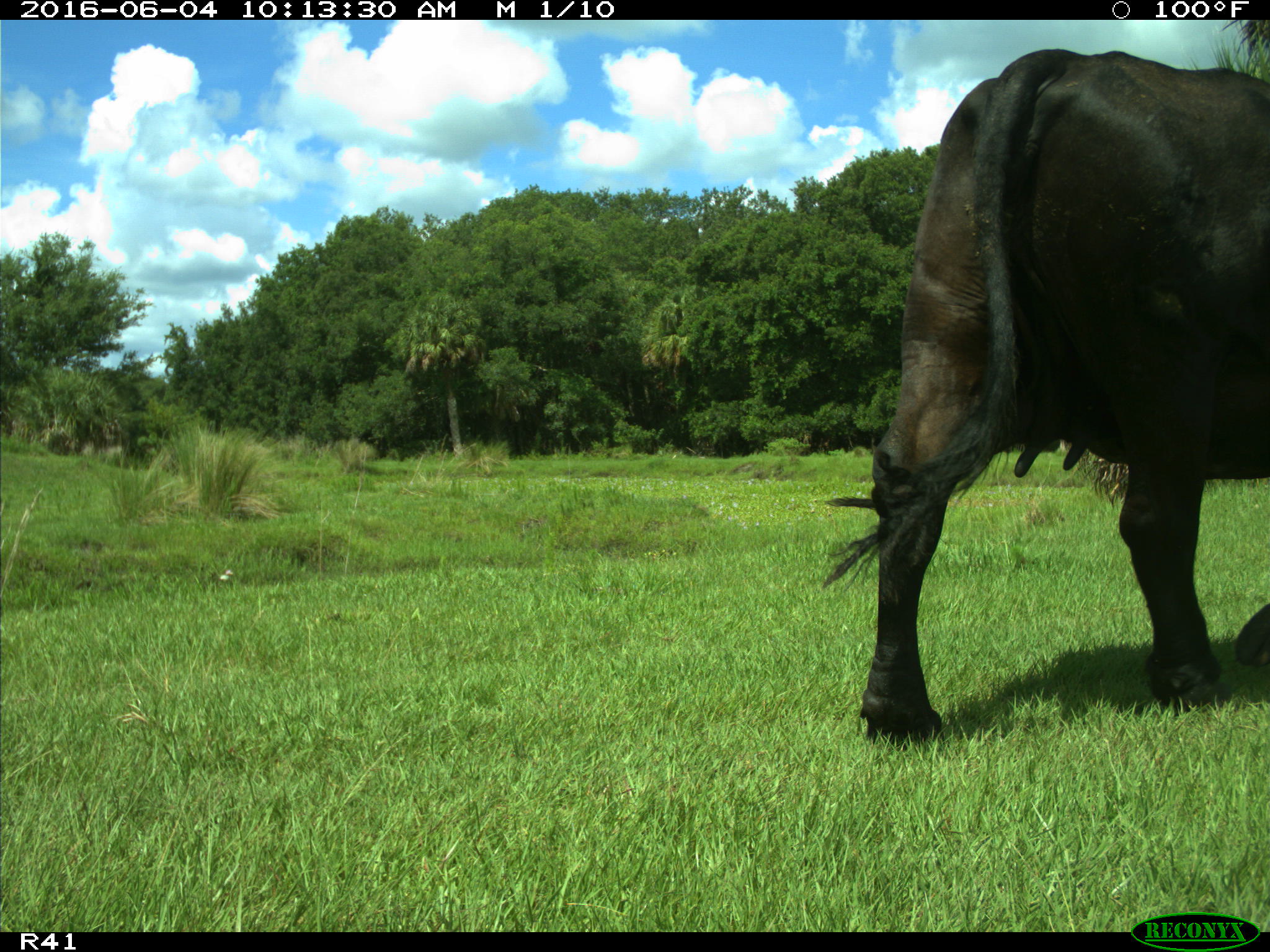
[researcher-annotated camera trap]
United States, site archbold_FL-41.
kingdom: Animalia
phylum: Chordata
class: Mammalia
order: Artiodactyla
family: Bovidae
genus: Bos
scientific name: Bos taurus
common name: domestic cow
Bos taurus (domestic cow).